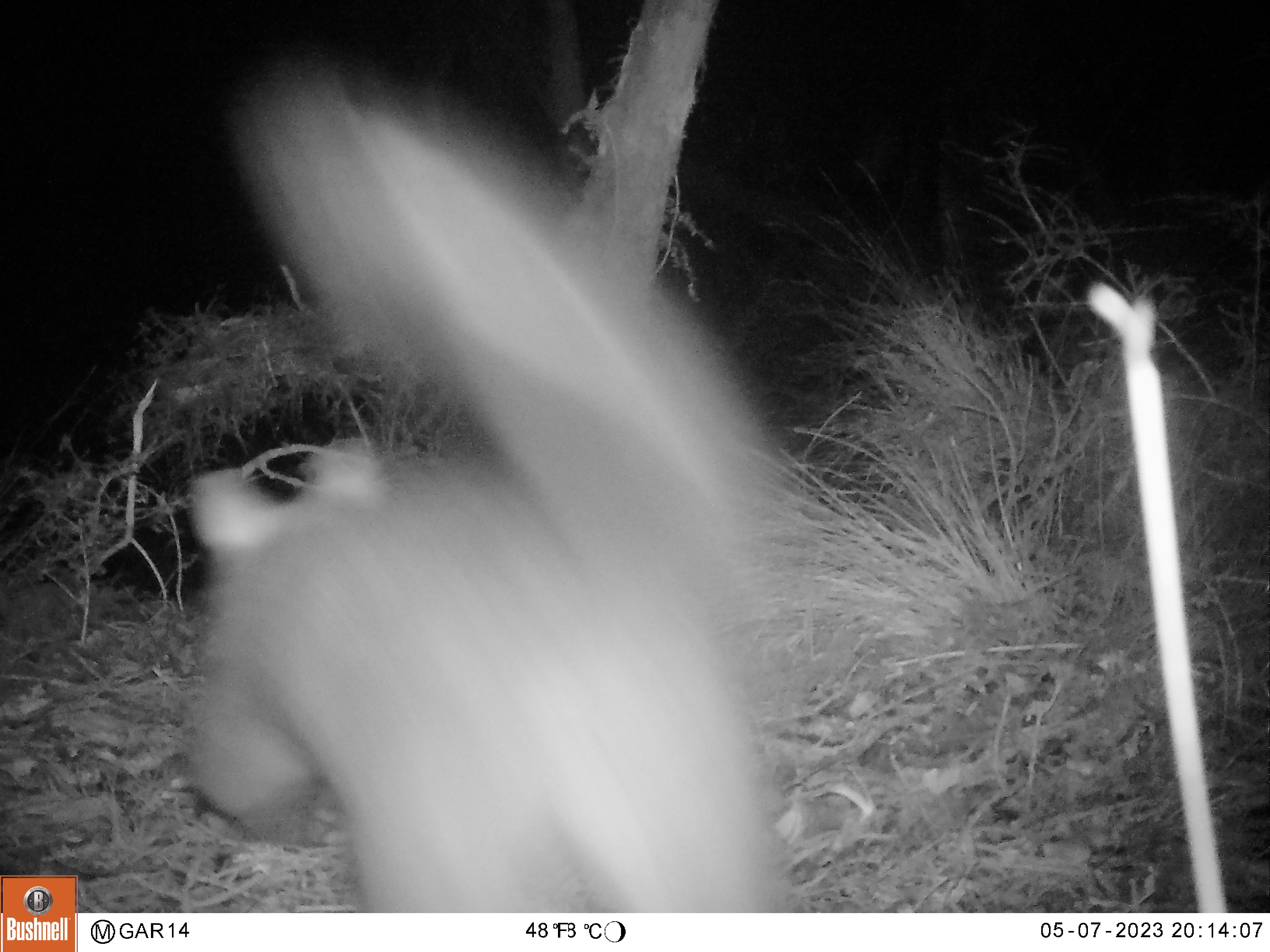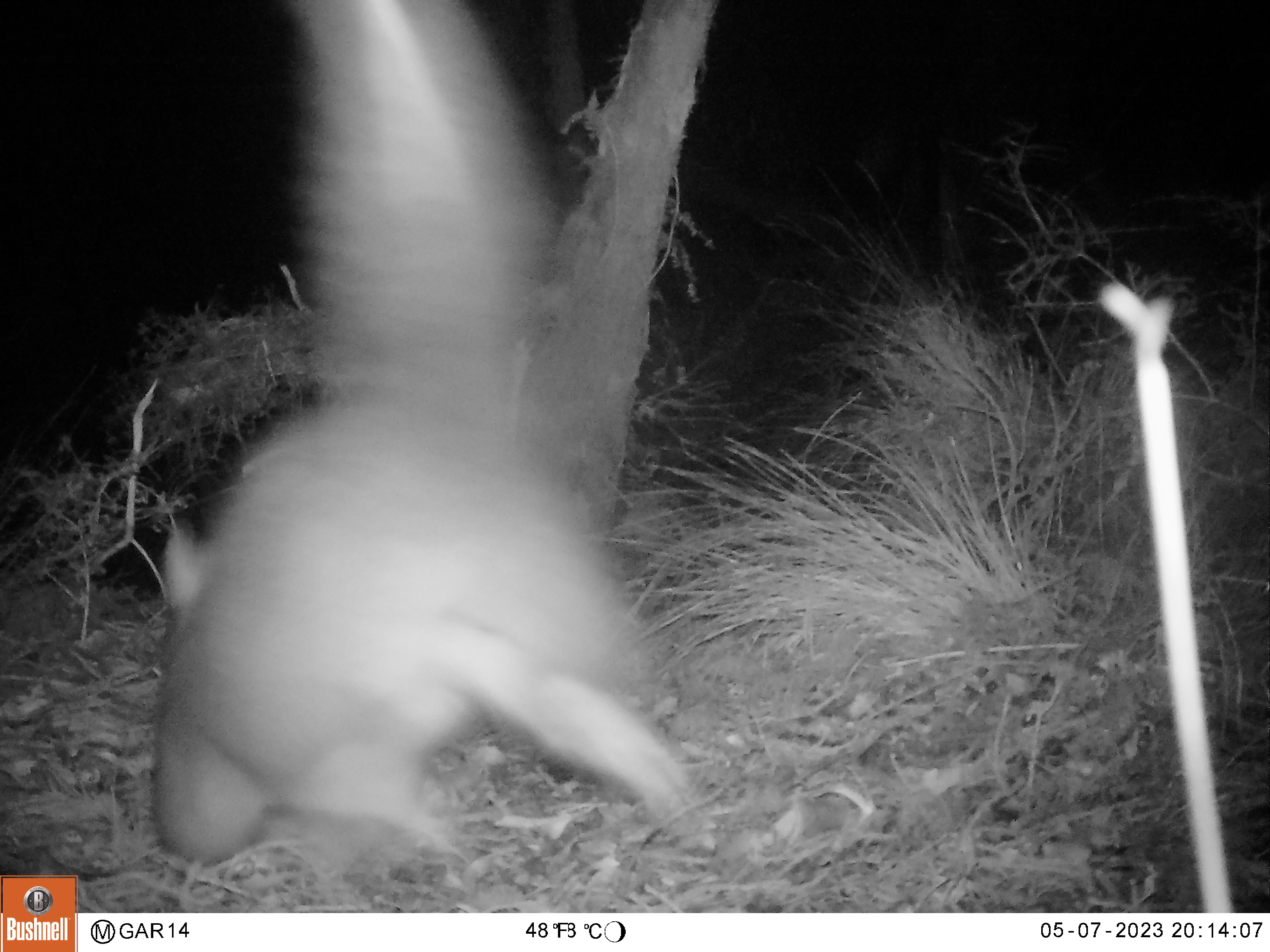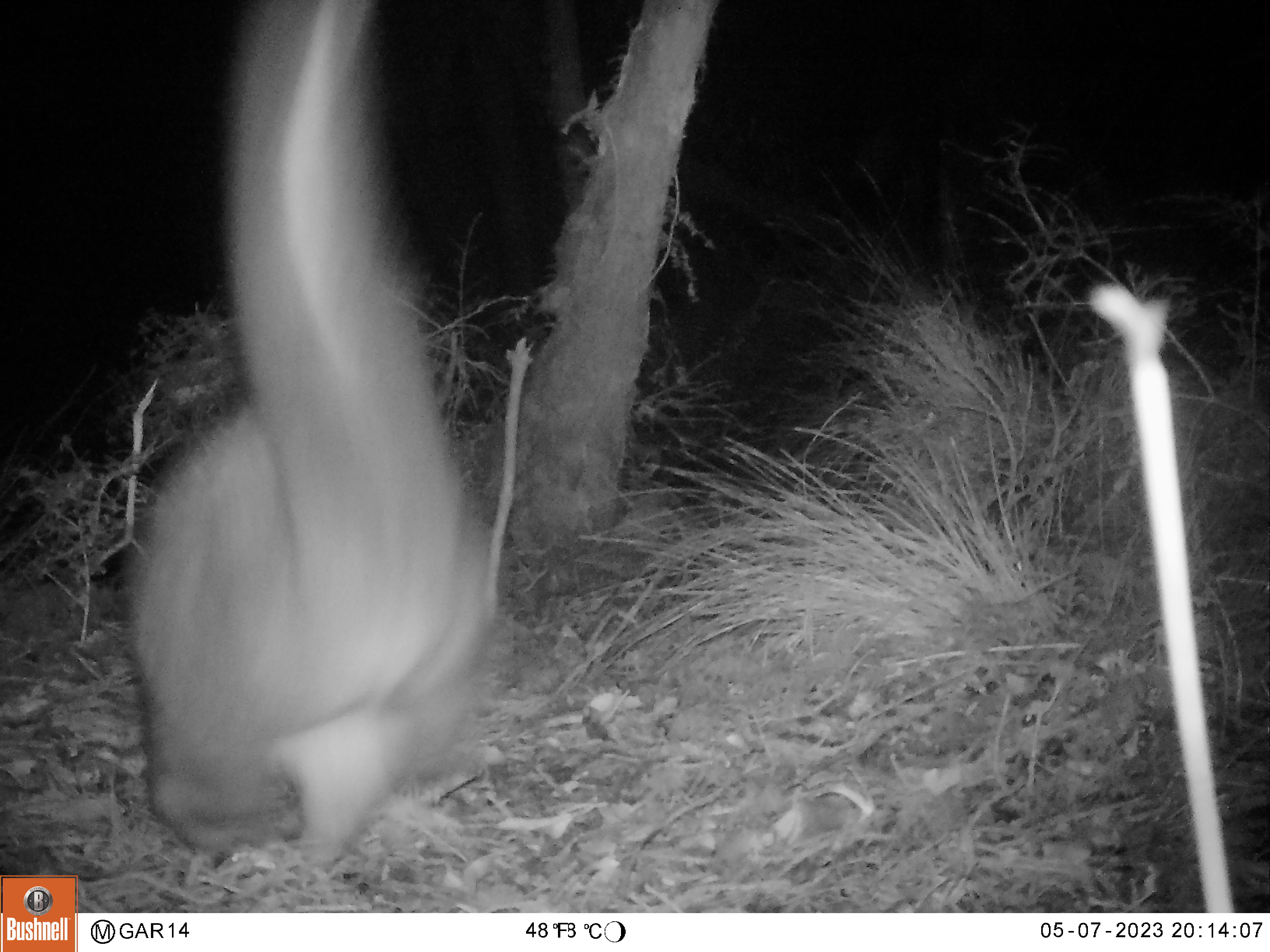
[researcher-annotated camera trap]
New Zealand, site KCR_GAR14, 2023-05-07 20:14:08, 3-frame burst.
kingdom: Animalia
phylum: Chordata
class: Mammalia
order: Diprotodontia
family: Phalangeridae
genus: Trichosurus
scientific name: Trichosurus vulpecula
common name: common brushtail possum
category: possum